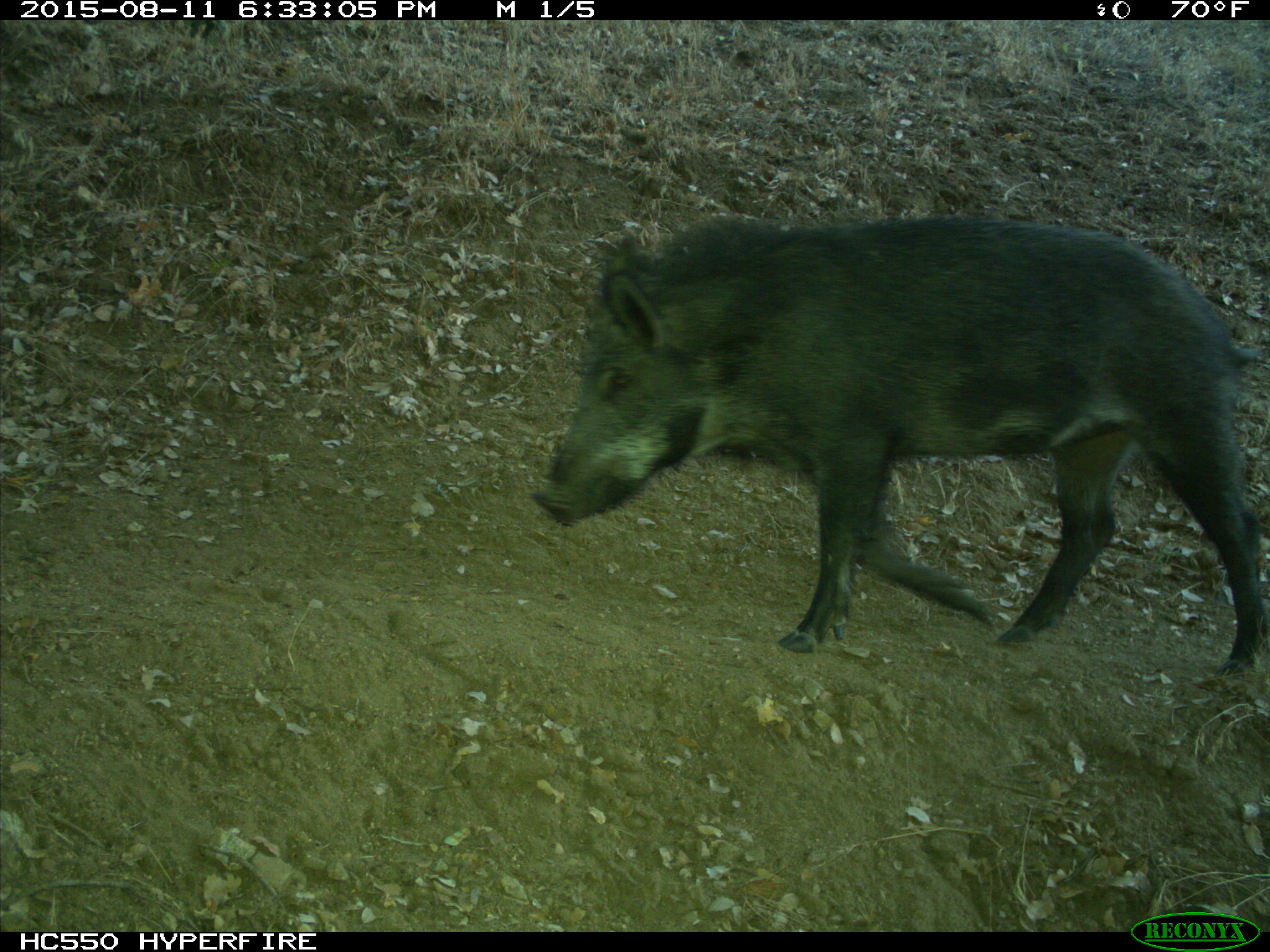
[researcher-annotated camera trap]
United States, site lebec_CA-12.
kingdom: Animalia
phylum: Chordata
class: Mammalia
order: Artiodactyla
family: Suidae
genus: Sus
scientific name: Sus scrofa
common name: wild boar